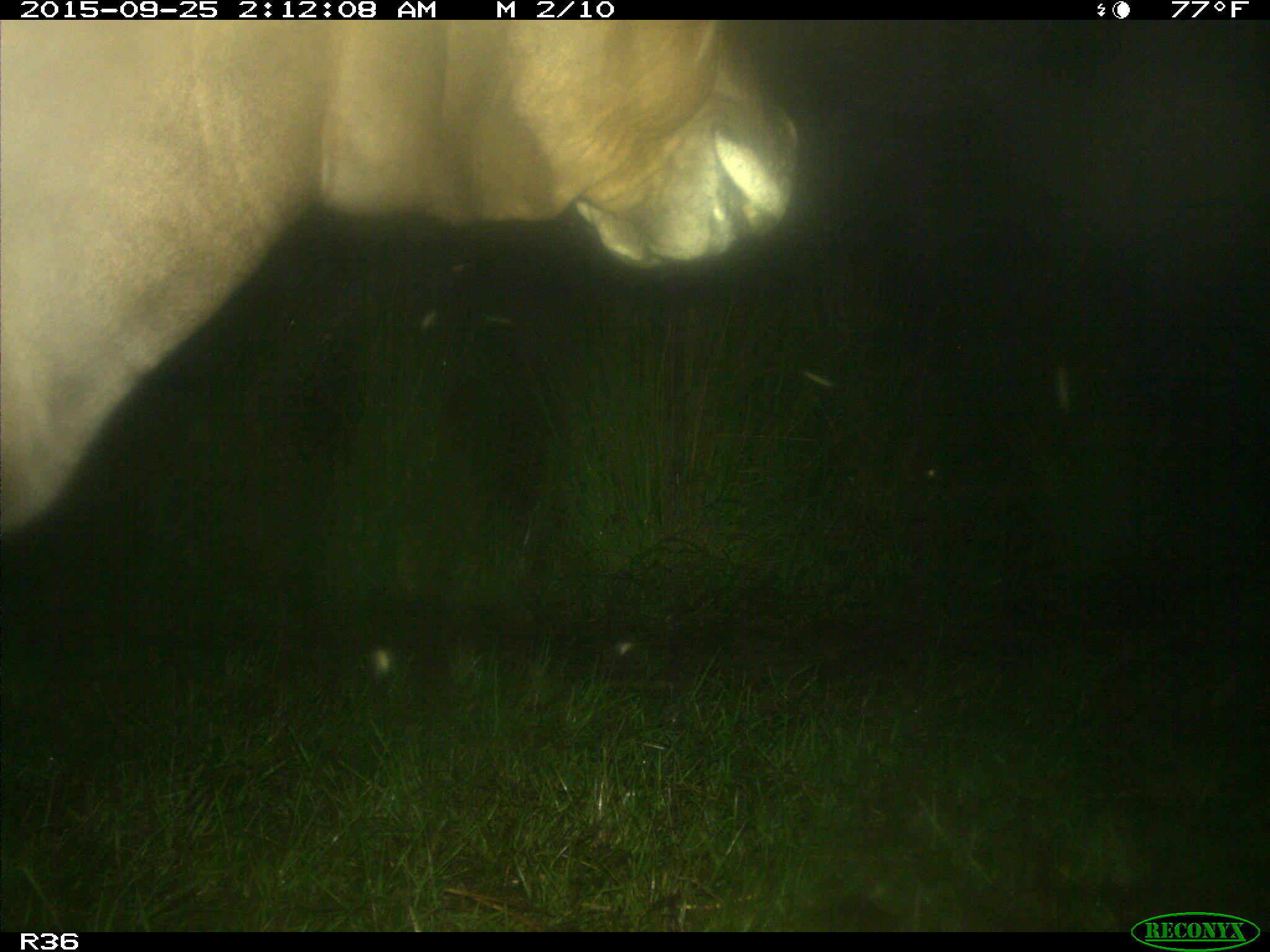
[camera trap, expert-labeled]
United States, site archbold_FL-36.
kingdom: Animalia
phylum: Chordata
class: Mammalia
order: Artiodactyla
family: Bovidae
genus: Bos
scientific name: Bos taurus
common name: domestic cow